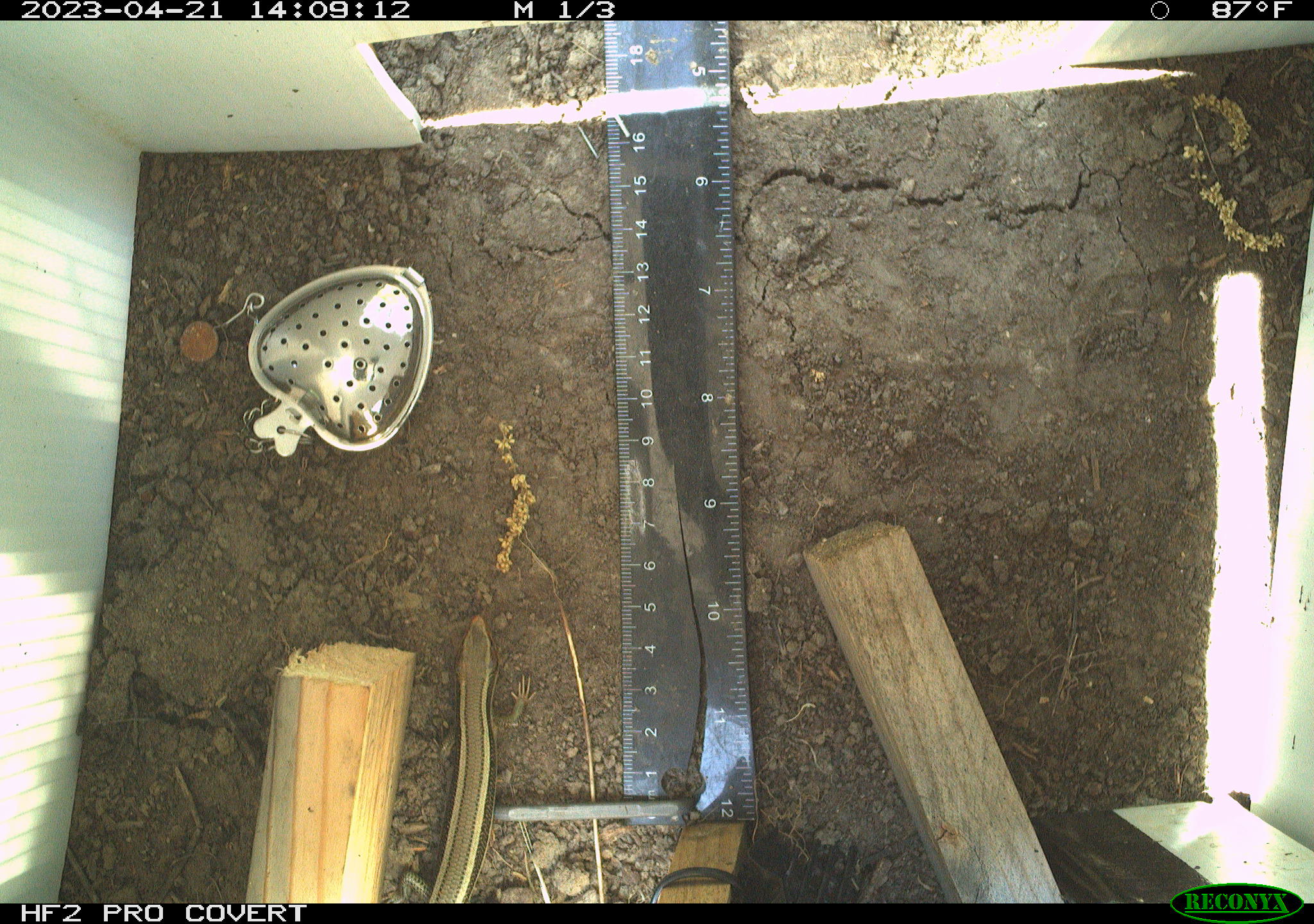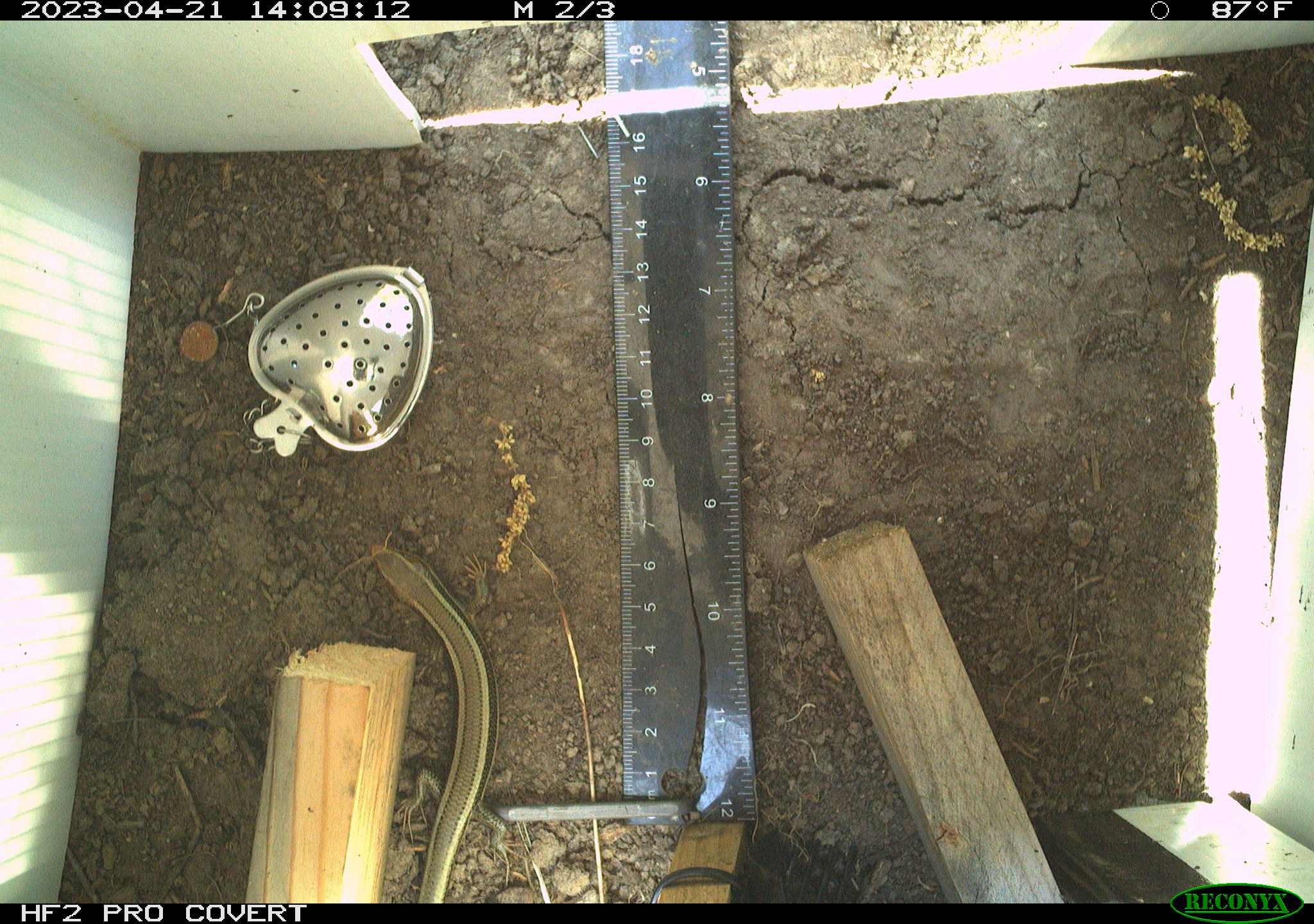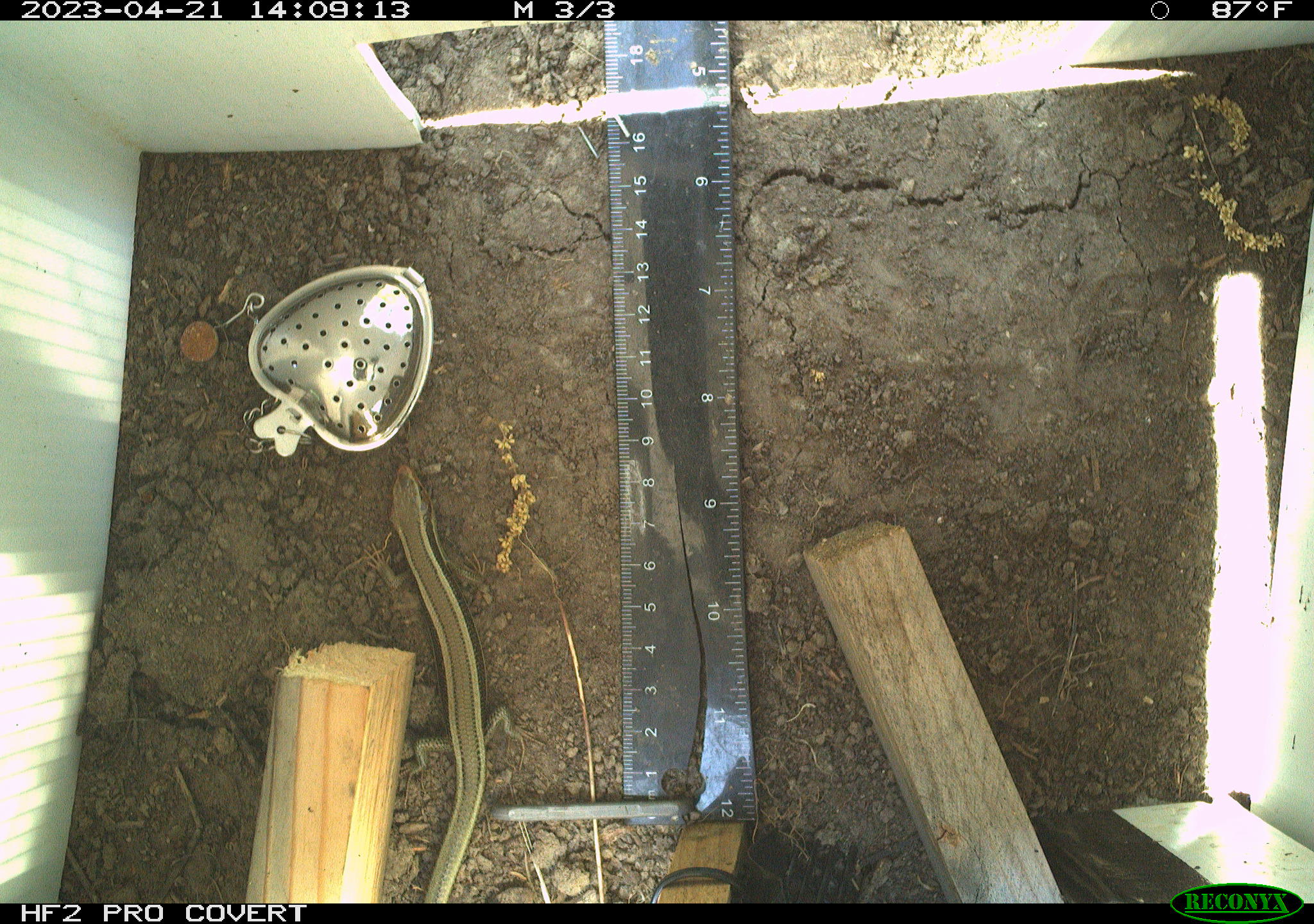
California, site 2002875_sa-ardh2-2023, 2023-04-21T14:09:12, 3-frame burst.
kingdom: Animalia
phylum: Chordata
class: Reptilia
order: Squamata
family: Scincidae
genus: Plestiodon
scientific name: Plestiodon skiltonianus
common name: western skink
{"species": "western skink (Plestiodon skiltonianus)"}